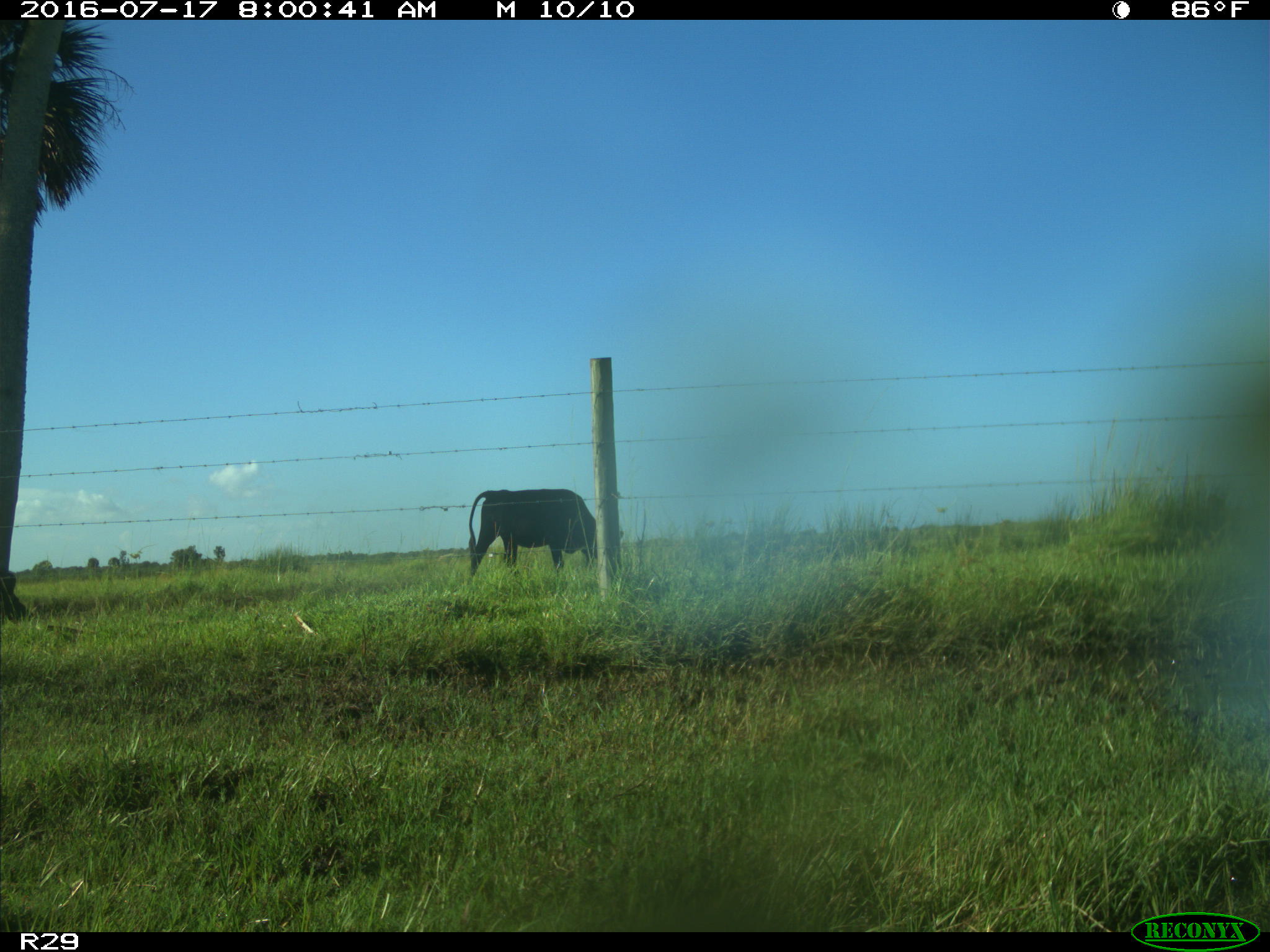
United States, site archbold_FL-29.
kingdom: Animalia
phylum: Chordata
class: Mammalia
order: Artiodactyla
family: Bovidae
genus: Bos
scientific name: Bos taurus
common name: domestic cow